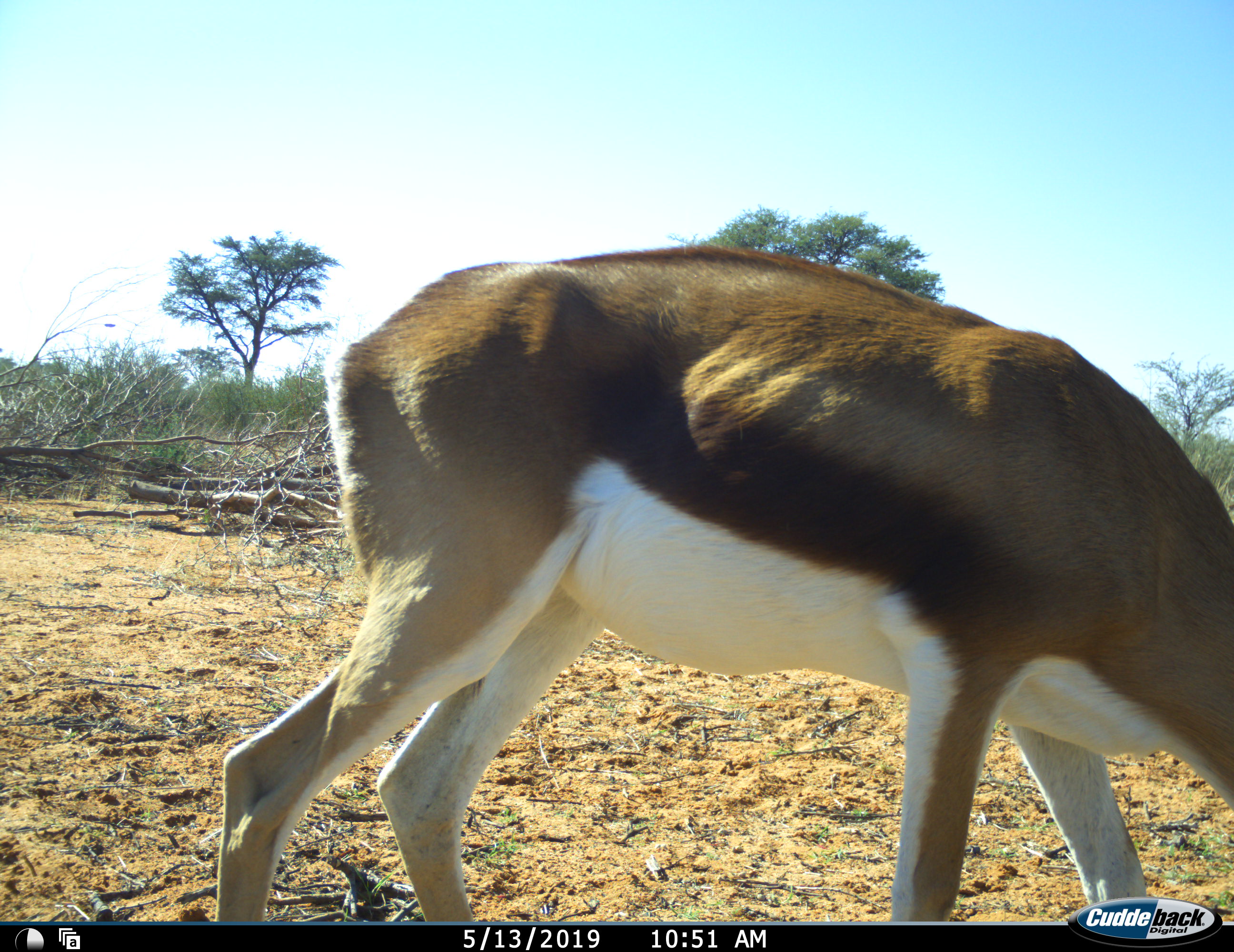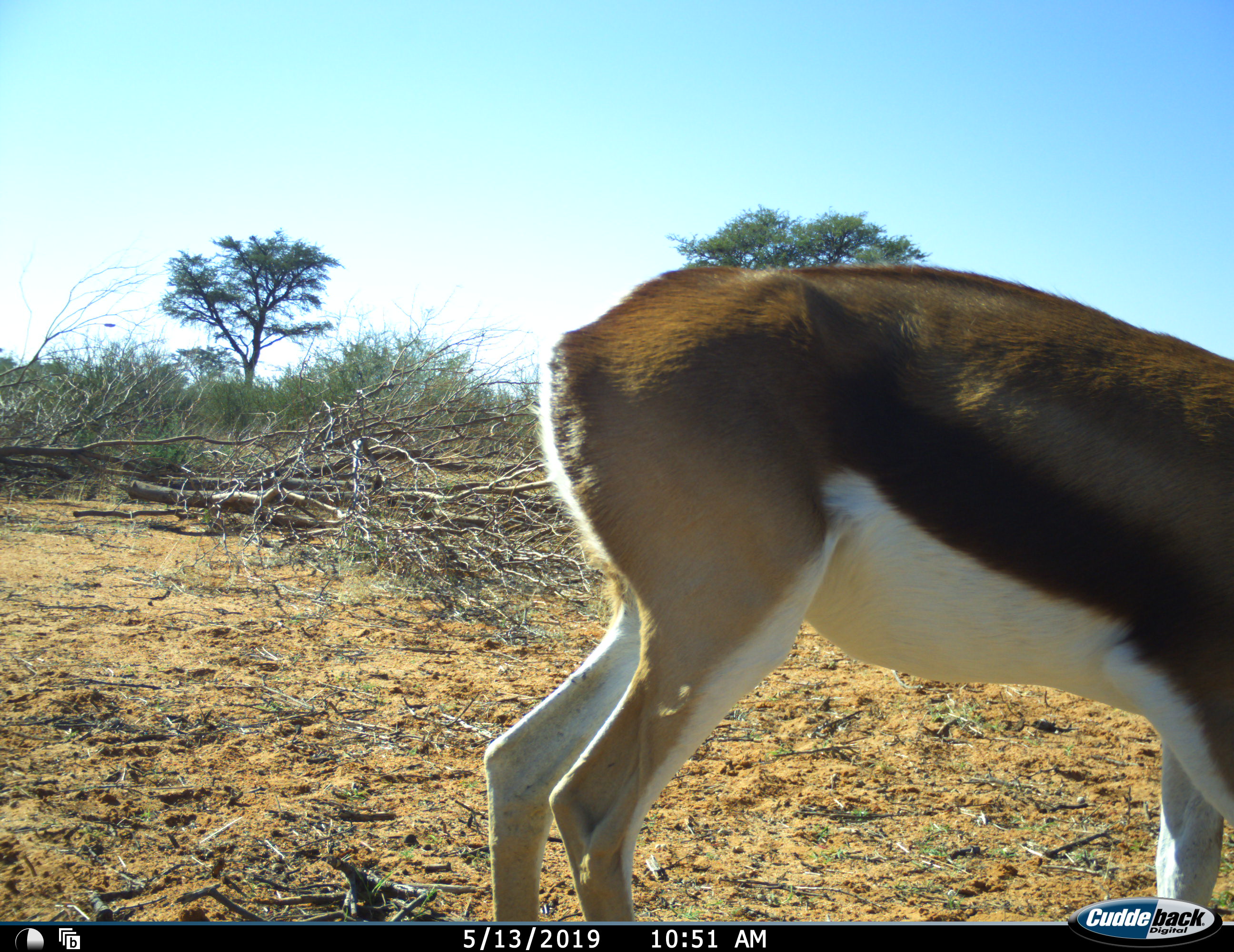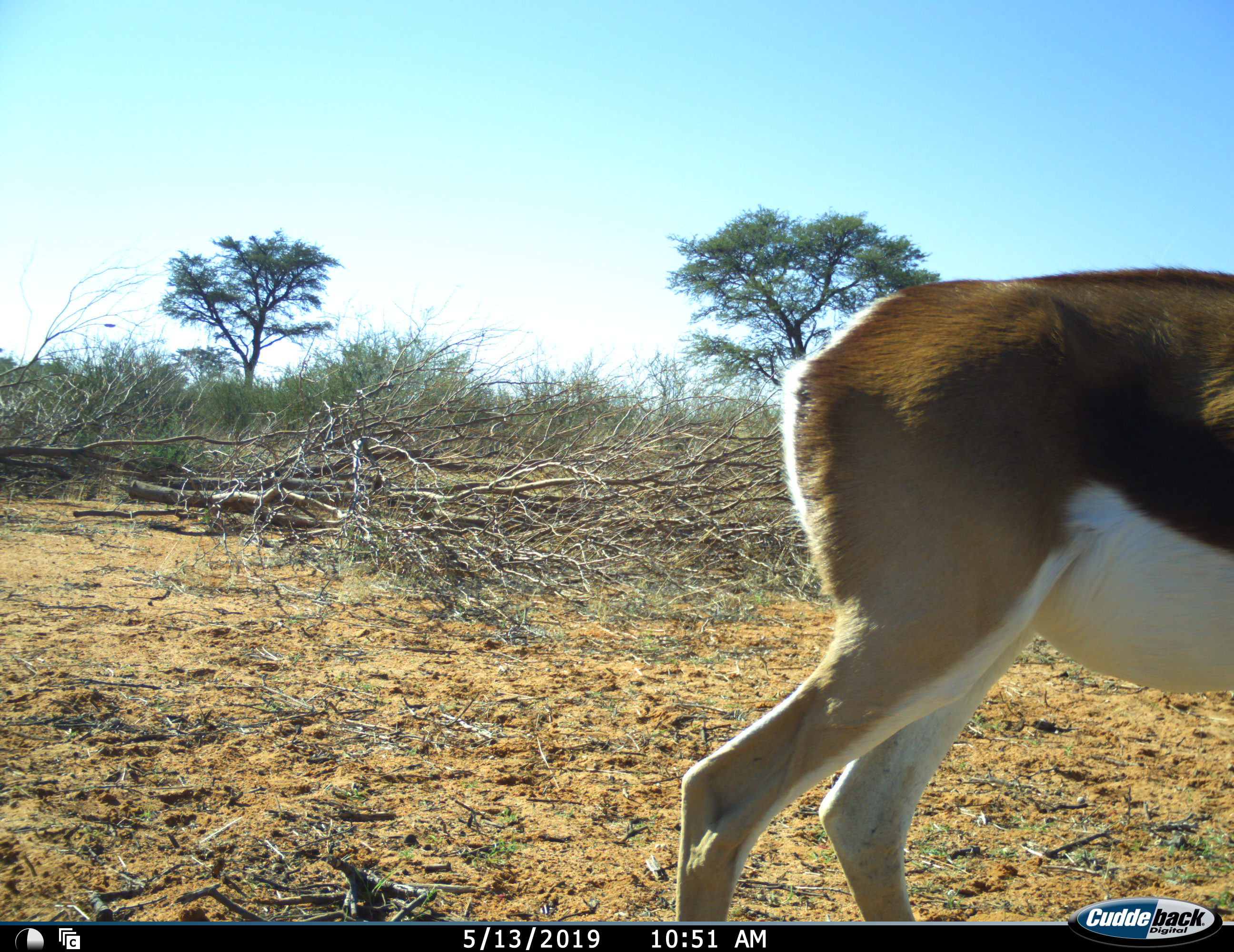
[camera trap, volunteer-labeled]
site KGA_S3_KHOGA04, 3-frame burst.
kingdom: Animalia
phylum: Chordata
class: Mammalia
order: Artiodactyla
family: Bovidae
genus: Antidorcas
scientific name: Antidorcas marsupialis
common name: springbok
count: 1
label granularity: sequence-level